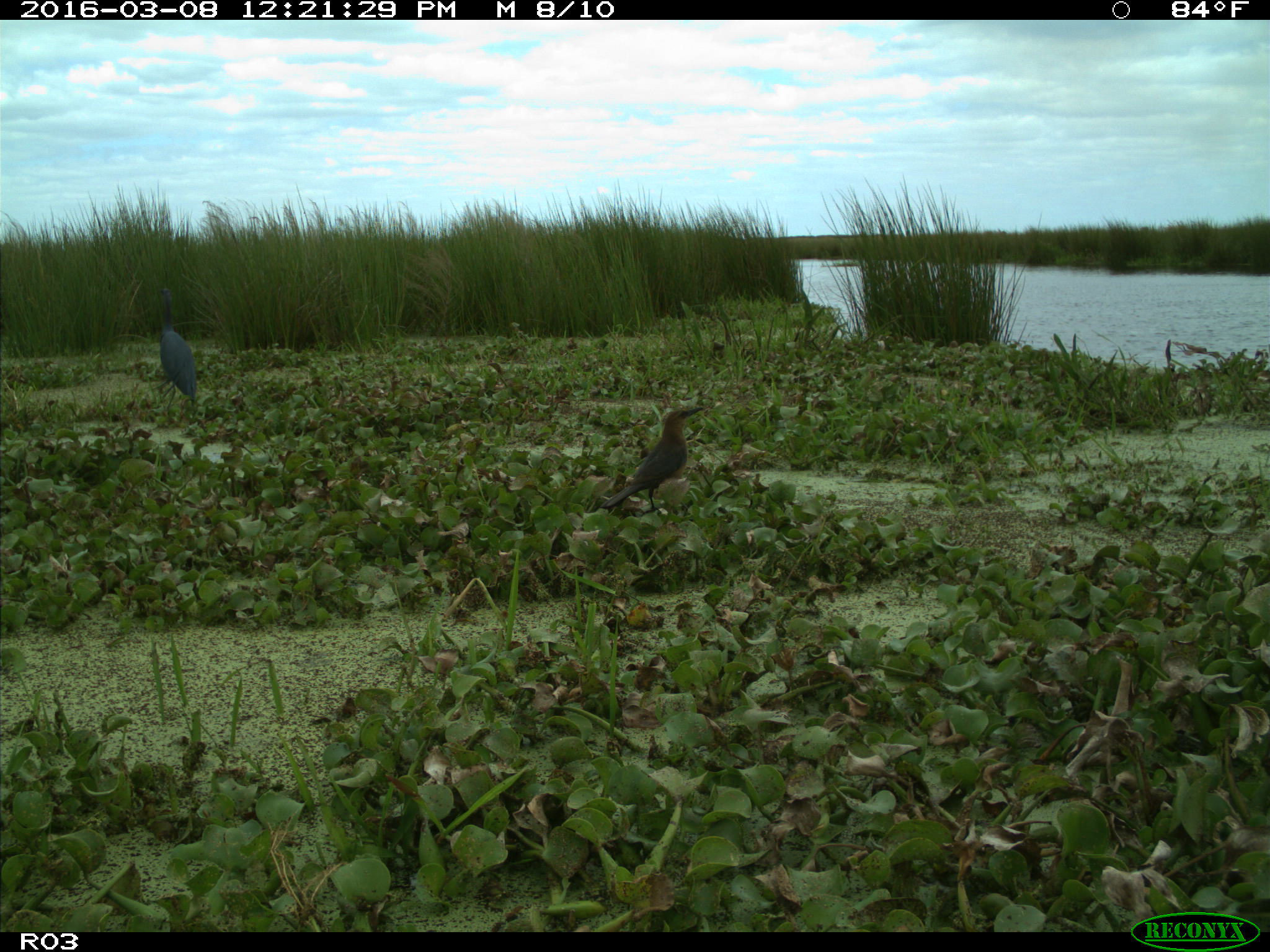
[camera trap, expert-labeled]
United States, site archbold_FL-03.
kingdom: Animalia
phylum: Chordata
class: Aves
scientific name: Aves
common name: birds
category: unidentified bird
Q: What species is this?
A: Unidentified bird (birds) (Aves).